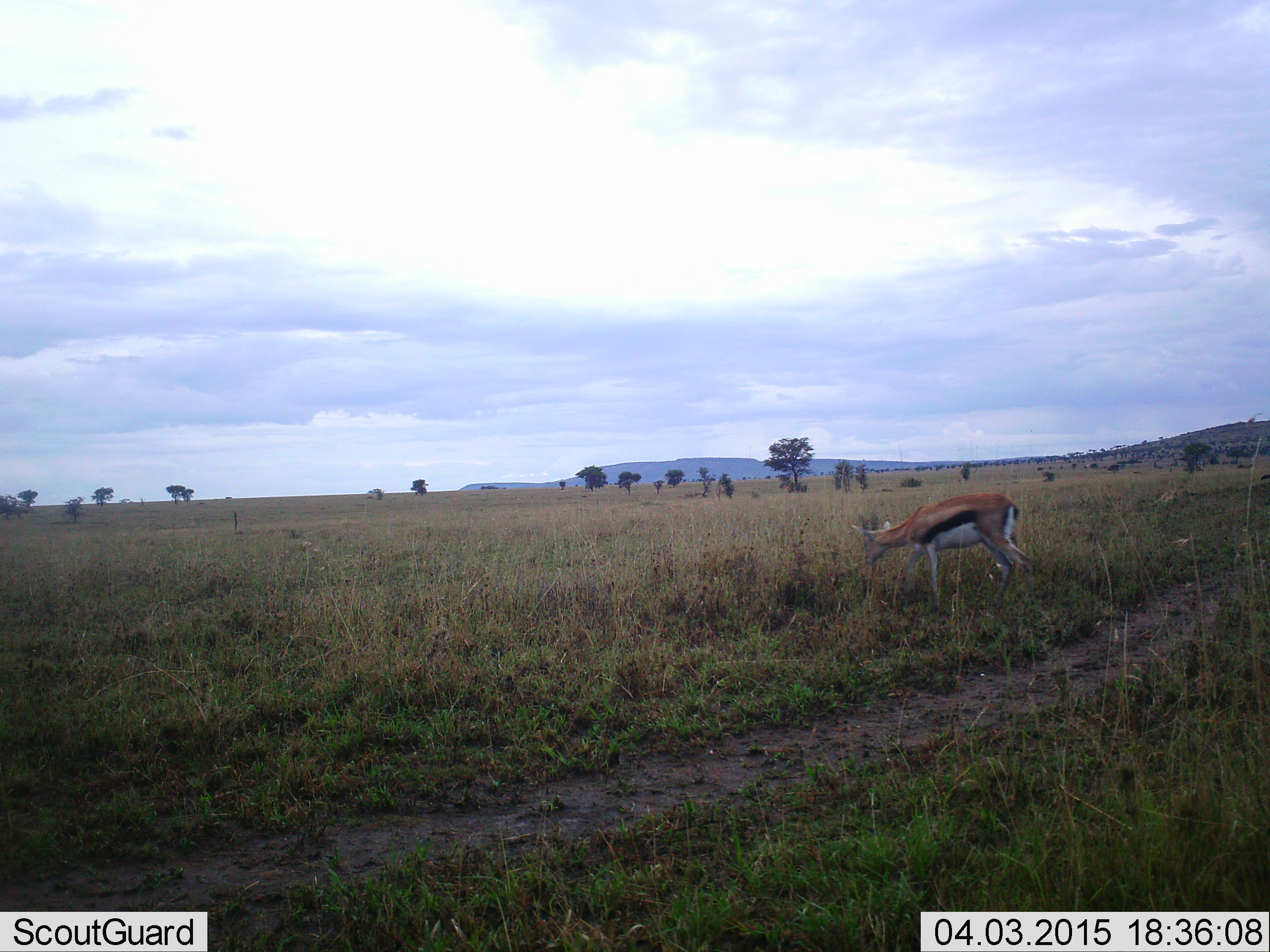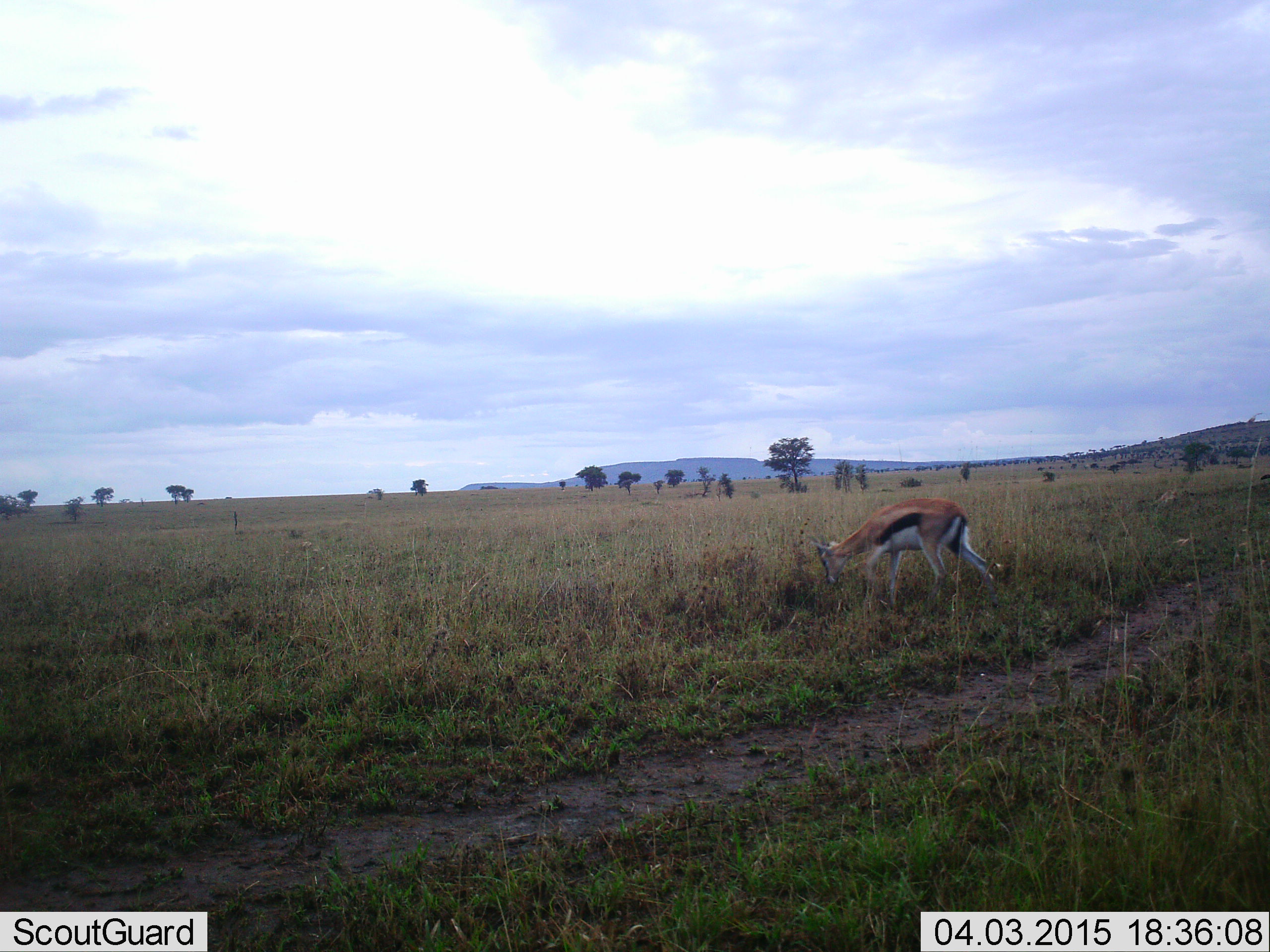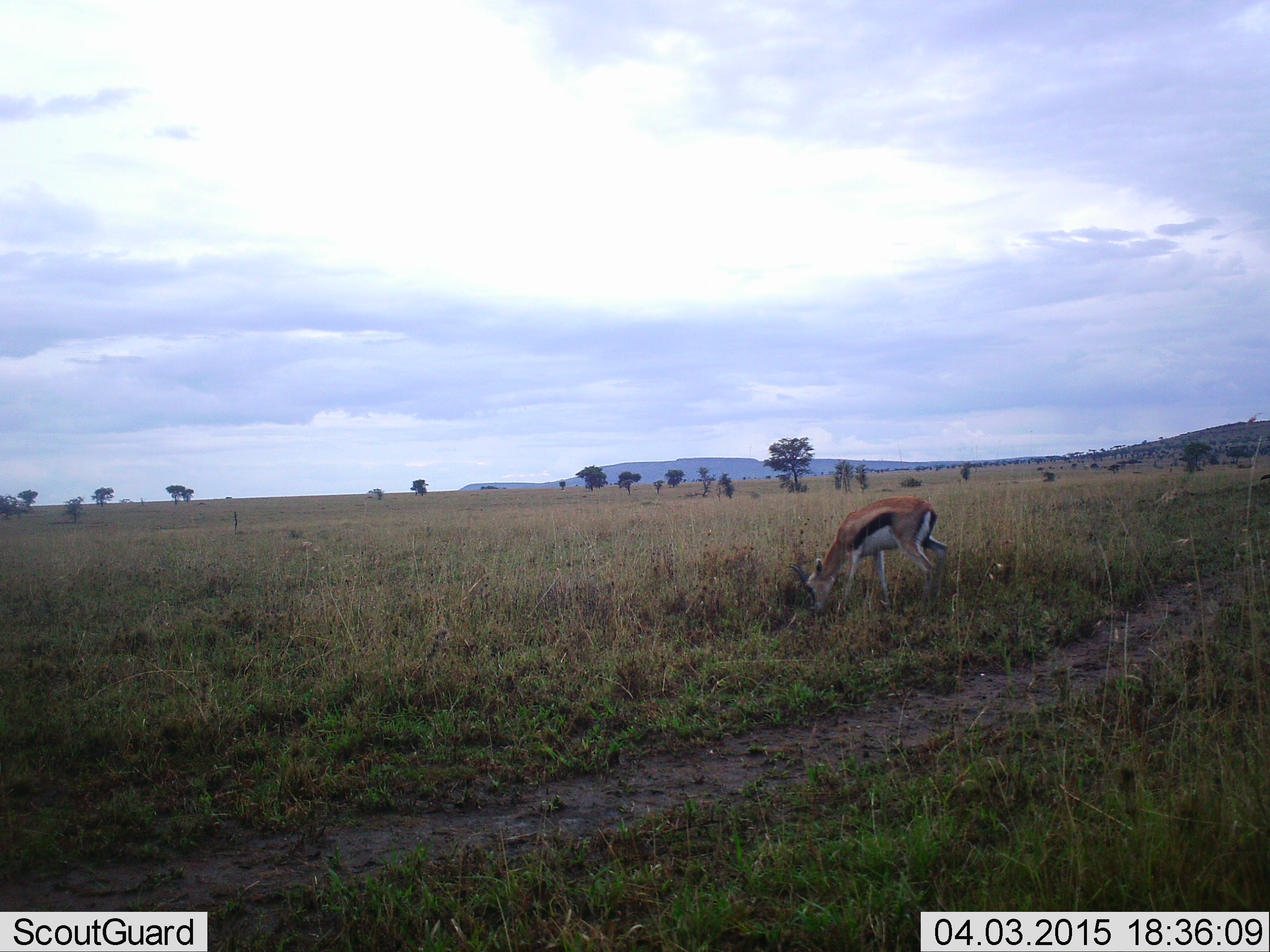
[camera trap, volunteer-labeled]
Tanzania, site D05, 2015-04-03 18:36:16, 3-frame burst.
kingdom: Animalia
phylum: Chordata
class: Mammalia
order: Artiodactyla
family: Bovidae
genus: Eudorcas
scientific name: Eudorcas thomsonii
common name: thomson's gazelle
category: gazellethomsons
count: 1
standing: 0%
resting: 0%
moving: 50%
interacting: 0%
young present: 10%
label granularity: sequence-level